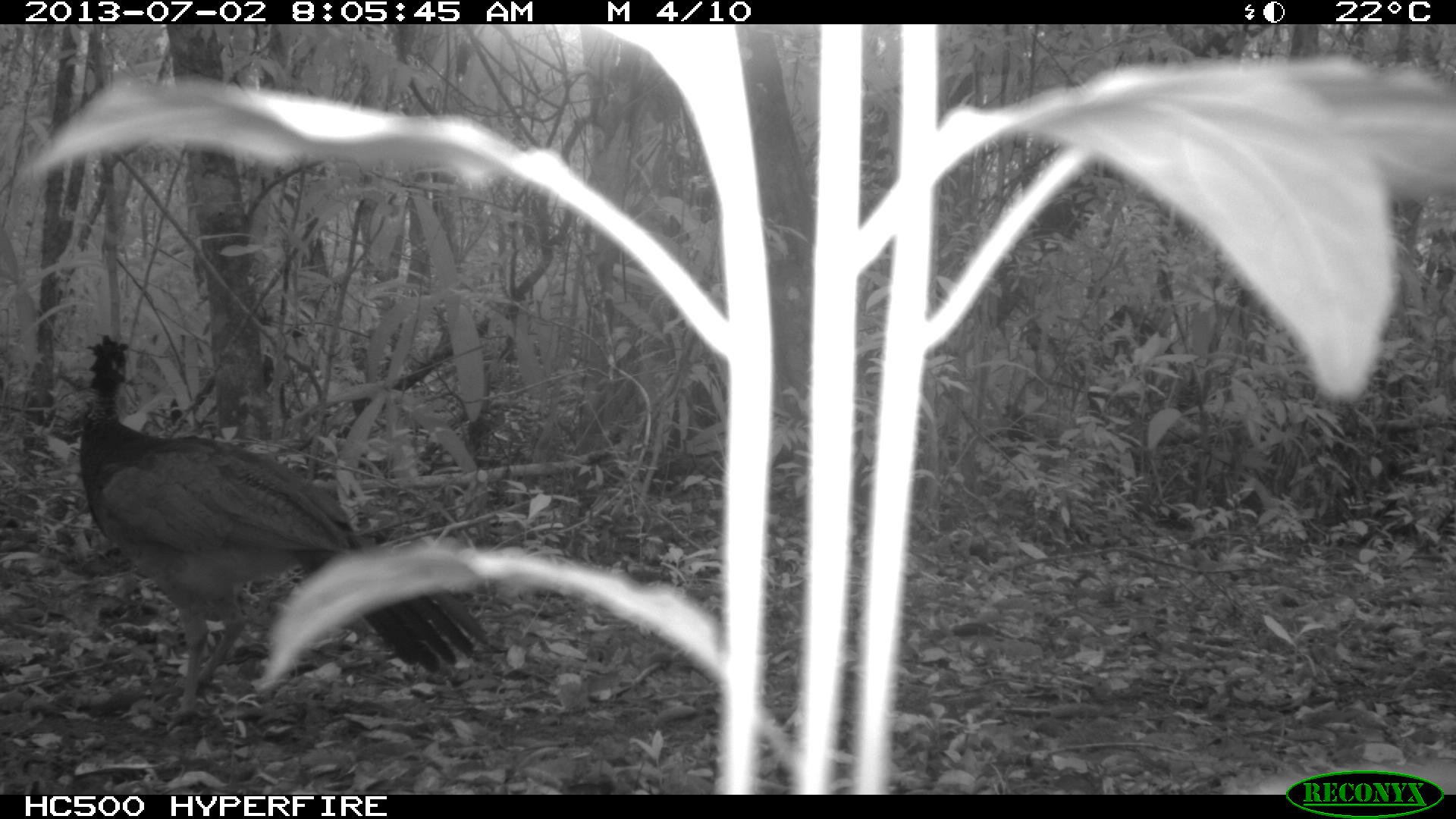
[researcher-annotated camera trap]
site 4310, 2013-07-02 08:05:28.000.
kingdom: Animalia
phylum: Chordata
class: Aves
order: Galliformes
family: Cracidae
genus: Crax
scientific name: Crax rubra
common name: great curassow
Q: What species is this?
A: Crax rubra (great curassow).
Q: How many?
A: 1.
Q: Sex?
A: Female.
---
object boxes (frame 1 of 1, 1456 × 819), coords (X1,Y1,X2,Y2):
crax rubra: (78,333,488,731)